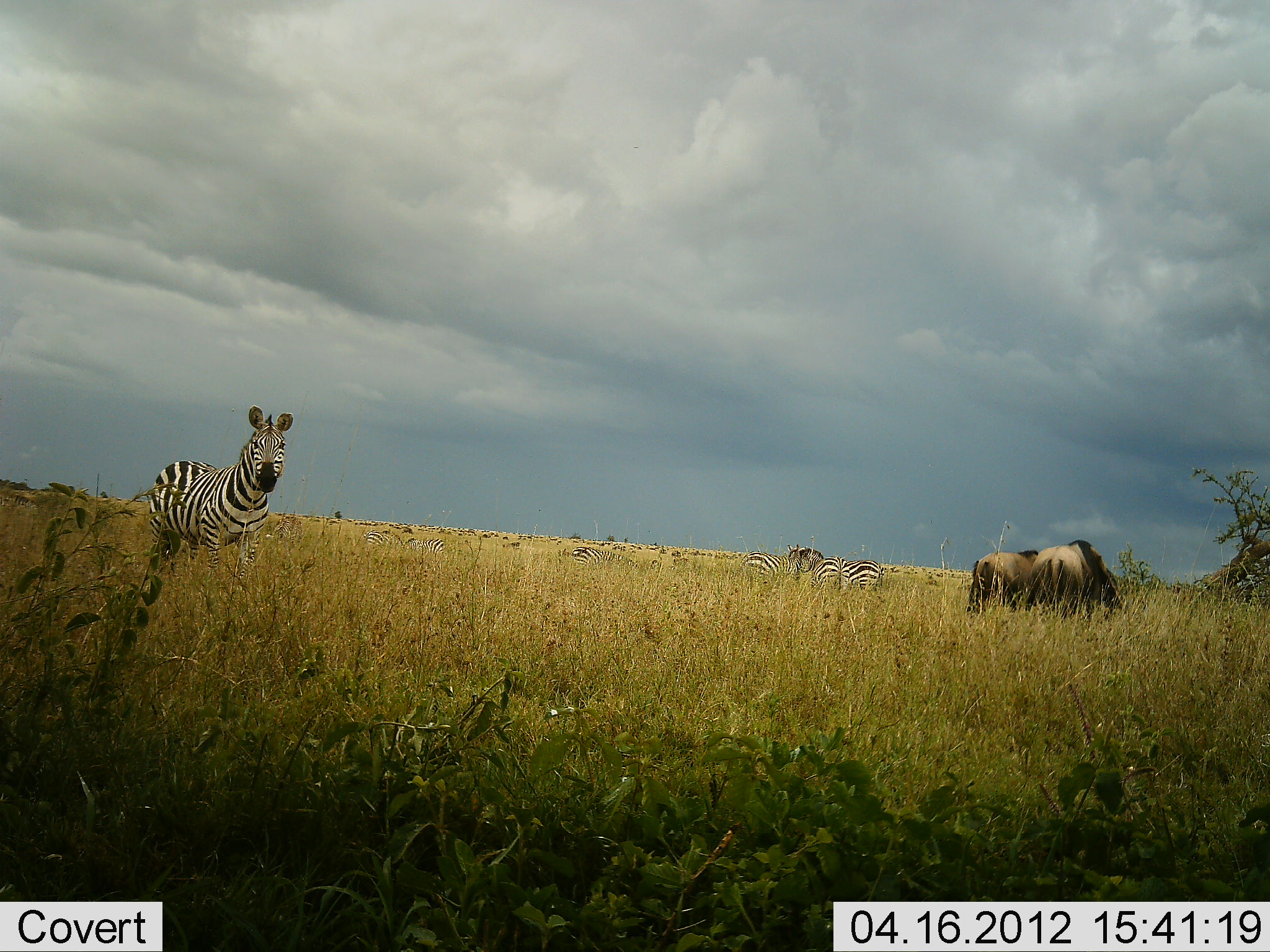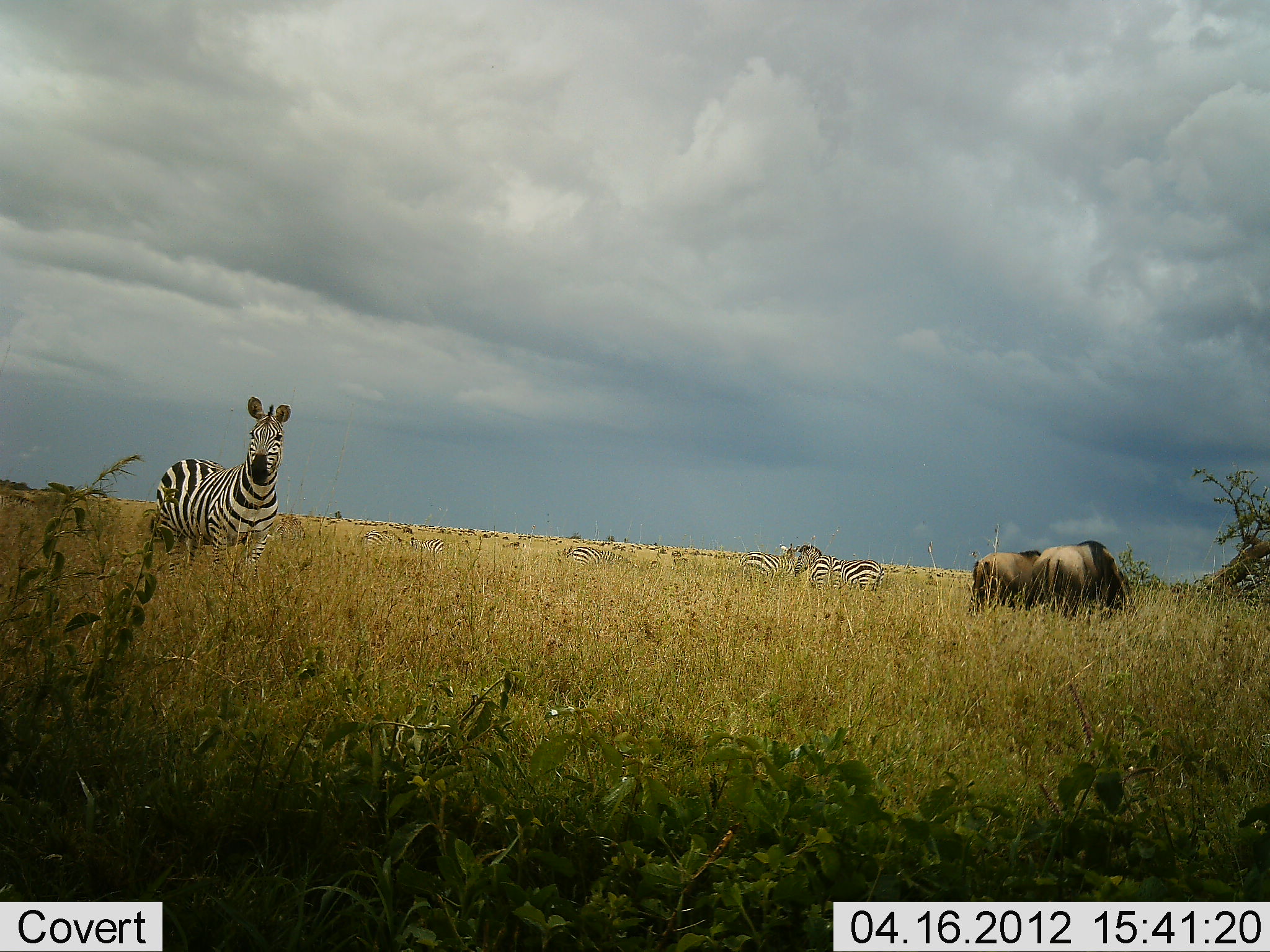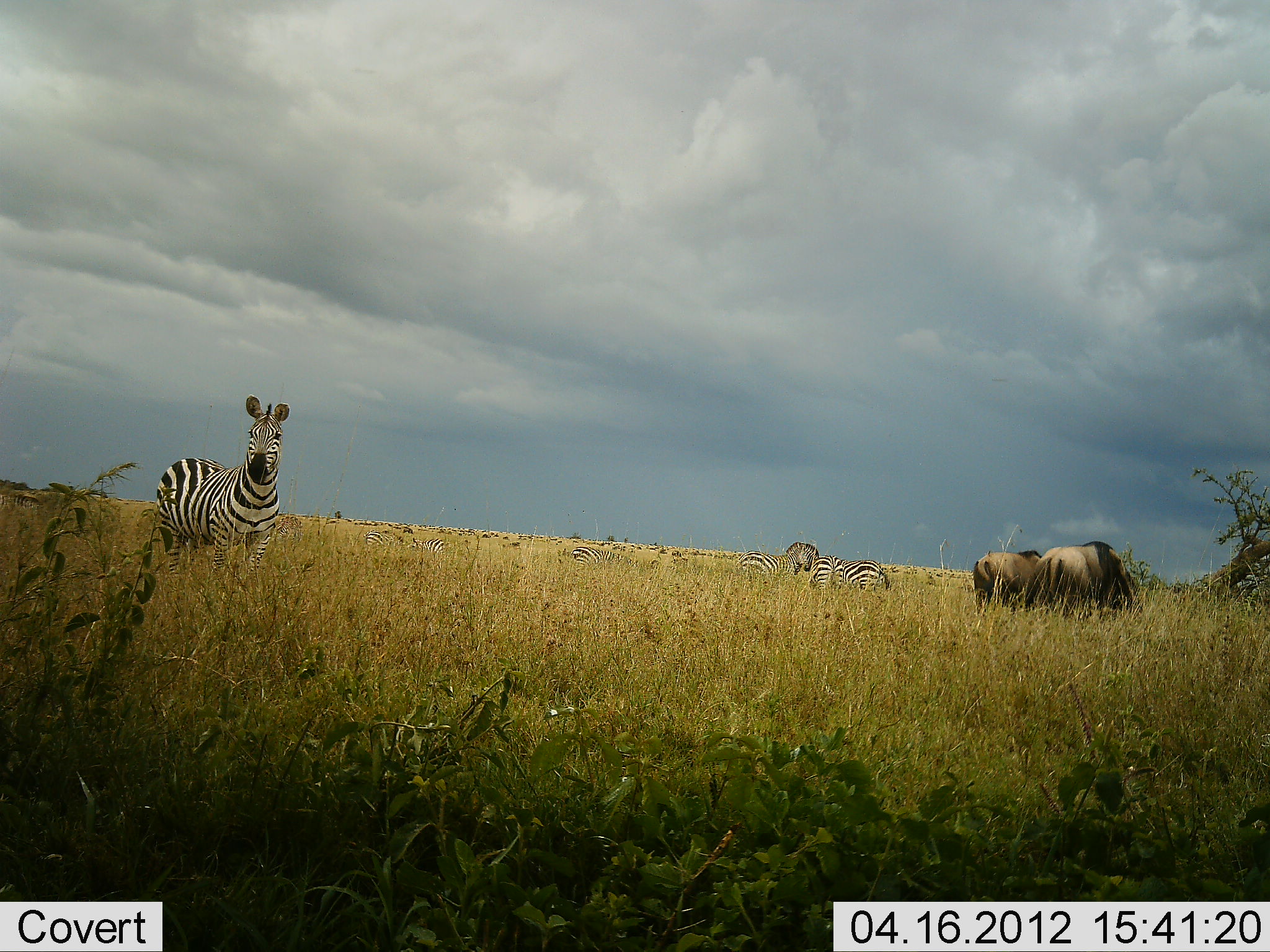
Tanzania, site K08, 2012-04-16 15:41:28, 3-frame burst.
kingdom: Animalia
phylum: Chordata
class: Mammalia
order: Artiodactyla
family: Bovidae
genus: Connochaetes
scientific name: Connochaetes taurinus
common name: blue wildebeest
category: wildebeest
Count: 2.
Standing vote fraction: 36%.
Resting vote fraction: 0%.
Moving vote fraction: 0%.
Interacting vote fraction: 0%.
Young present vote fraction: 0%.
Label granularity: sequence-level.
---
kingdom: Animalia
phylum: Chordata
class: Mammalia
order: Perissodactyla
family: Equidae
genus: Equus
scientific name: Equus quagga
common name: plains zebra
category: zebra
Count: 5.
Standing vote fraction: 90%.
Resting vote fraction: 10%.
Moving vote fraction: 15%.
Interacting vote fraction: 5%.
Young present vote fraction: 0%.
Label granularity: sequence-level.